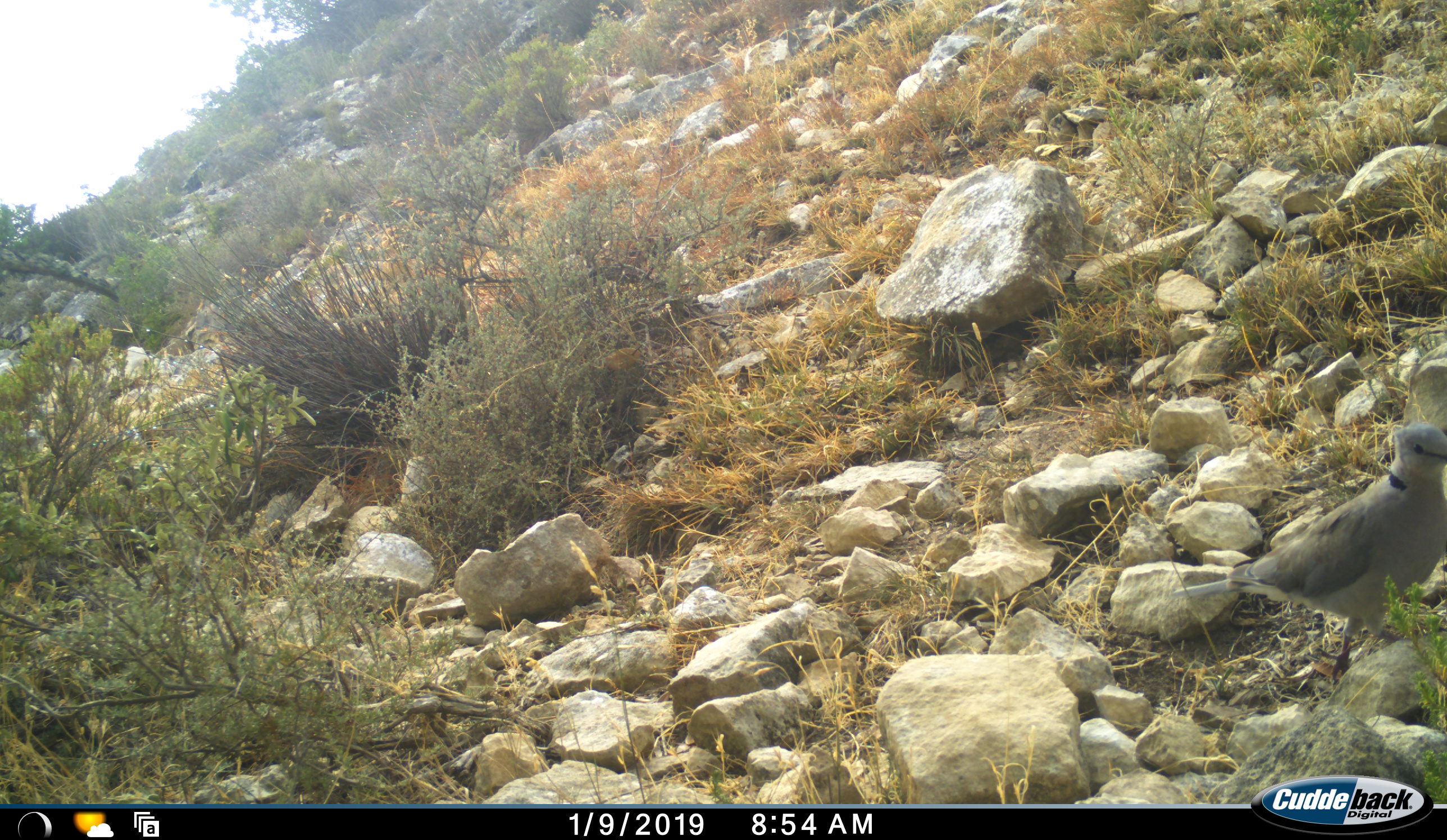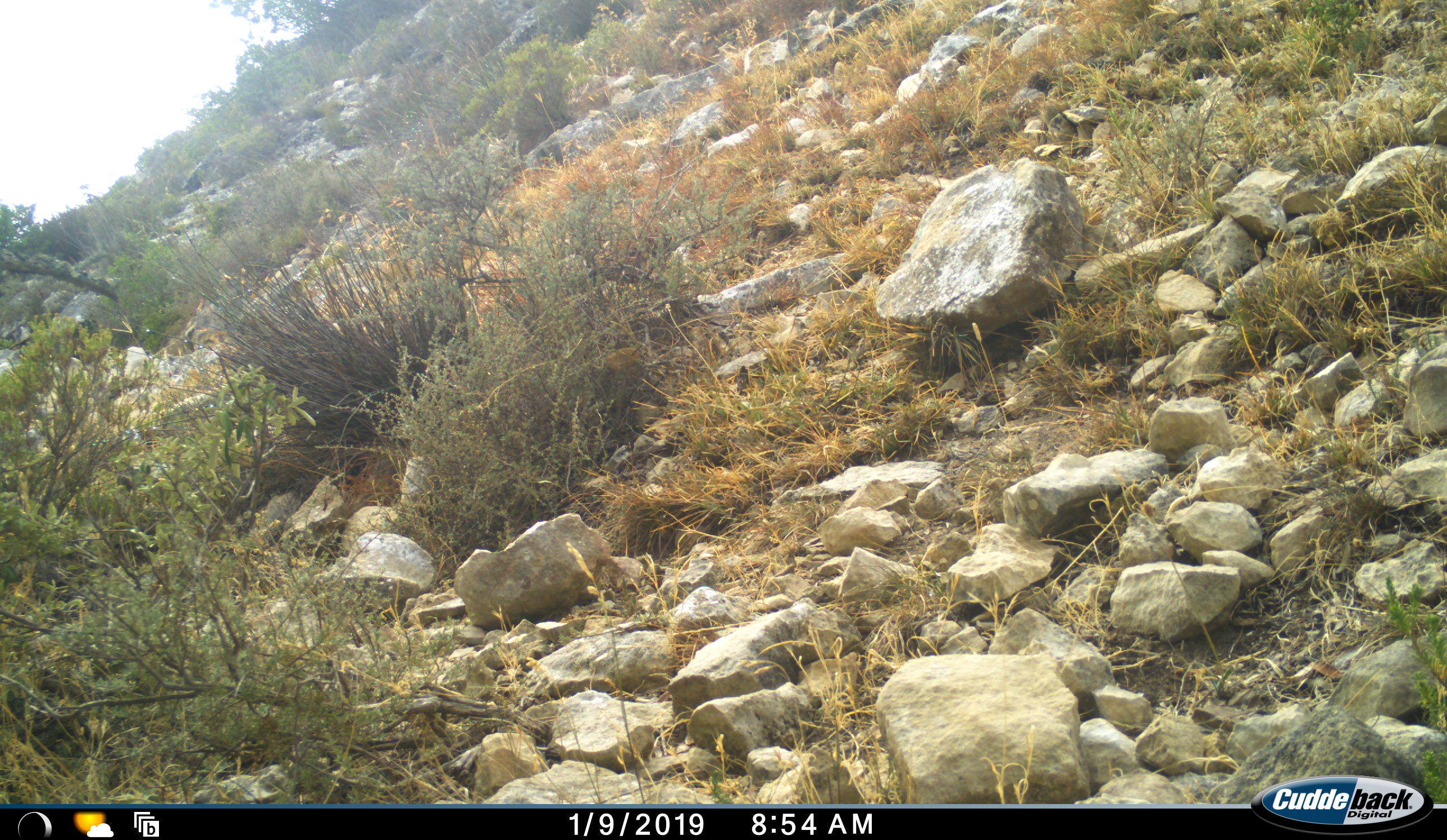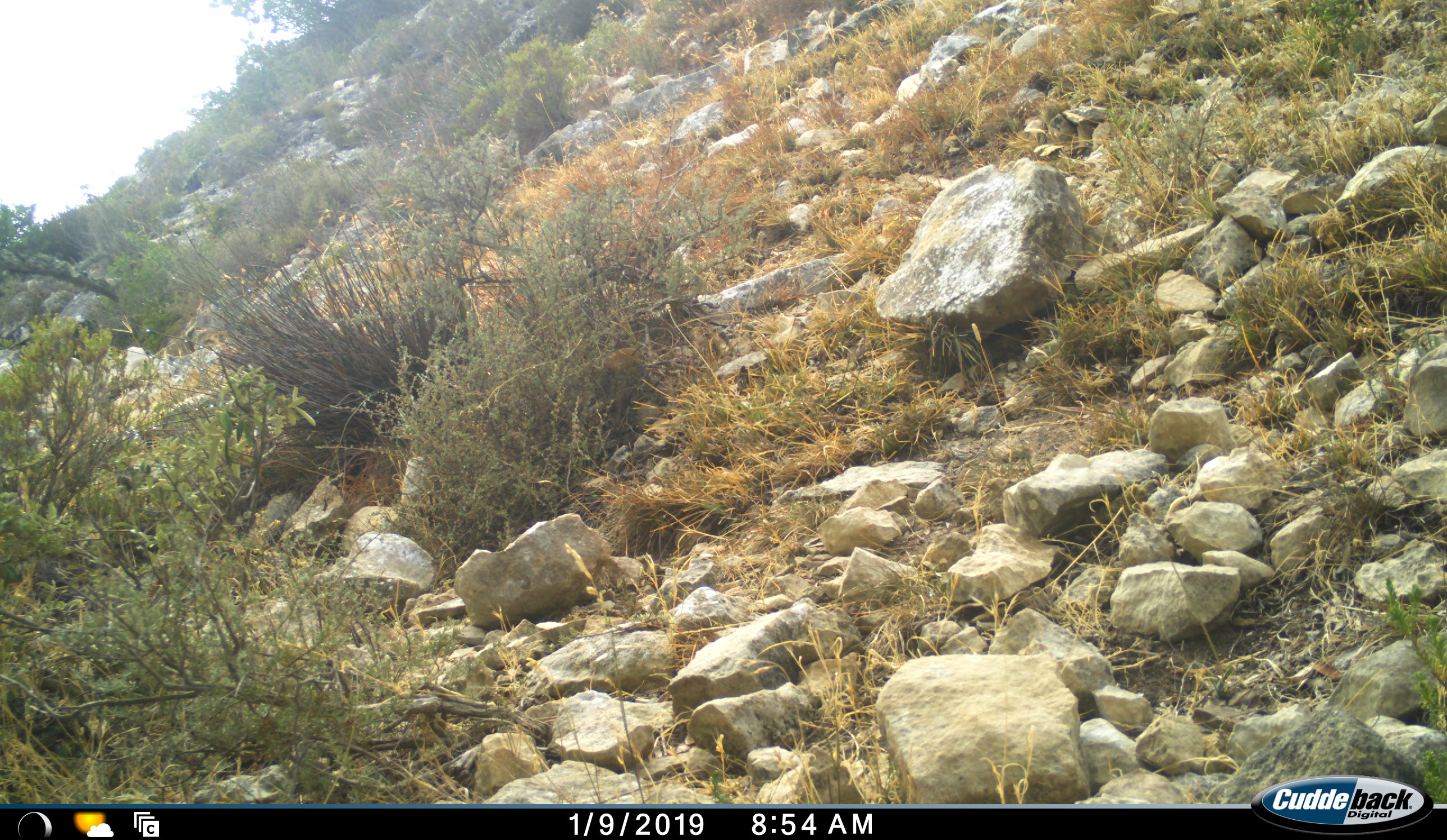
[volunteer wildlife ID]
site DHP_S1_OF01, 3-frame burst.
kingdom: Animalia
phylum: Chordata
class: Aves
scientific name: Aves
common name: bird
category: birdother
Birdother (bird) (Aves), count 1. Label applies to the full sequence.